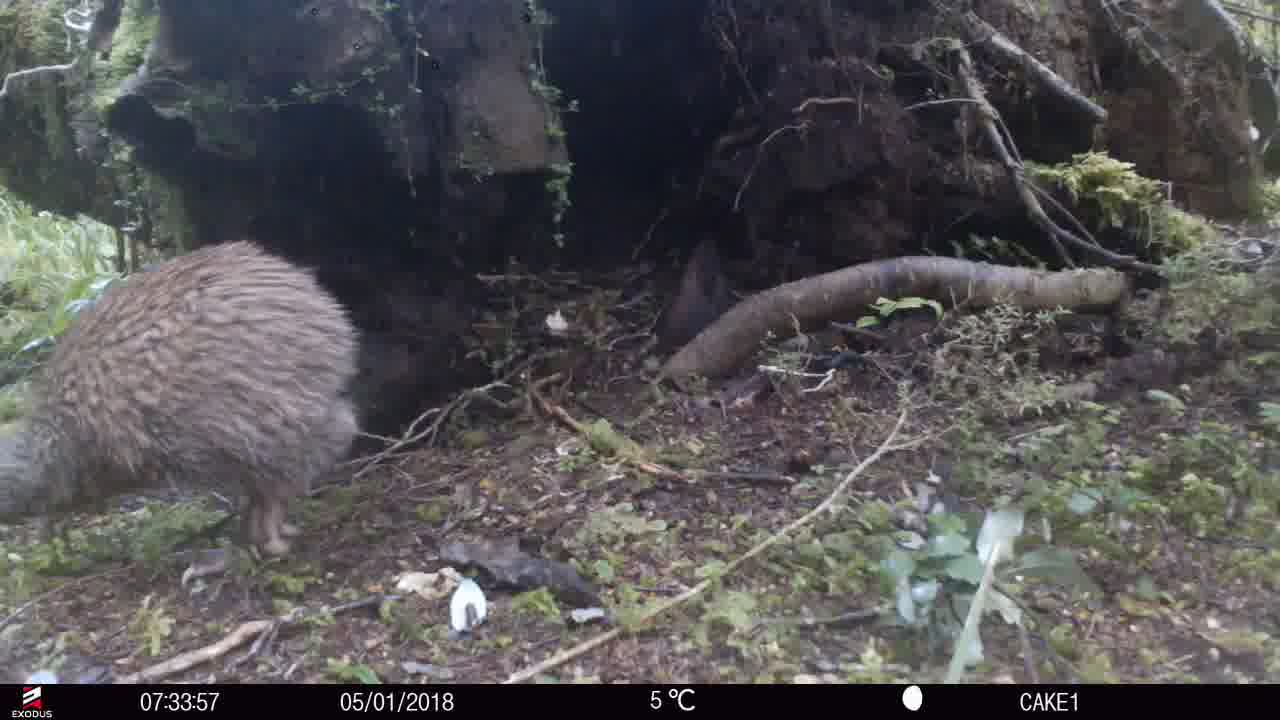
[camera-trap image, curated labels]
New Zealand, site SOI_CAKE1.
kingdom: Animalia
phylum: Chordata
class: Aves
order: Apterygiformes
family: Apterygidae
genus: Apteryx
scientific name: Apteryx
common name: kiwi